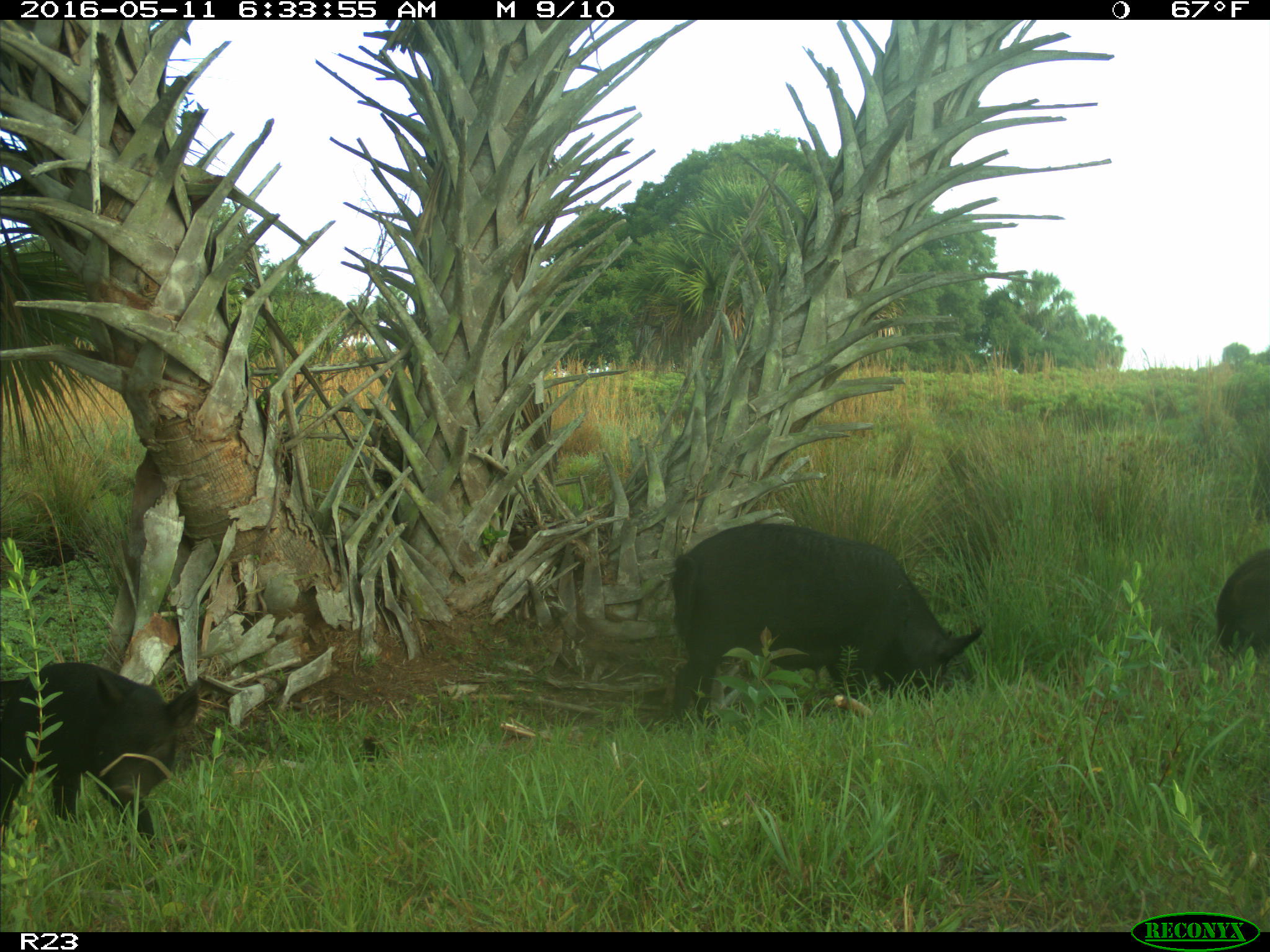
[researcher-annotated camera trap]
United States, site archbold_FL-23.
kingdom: Animalia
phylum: Chordata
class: Mammalia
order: Artiodactyla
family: Suidae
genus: Sus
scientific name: Sus scrofa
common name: wild boar